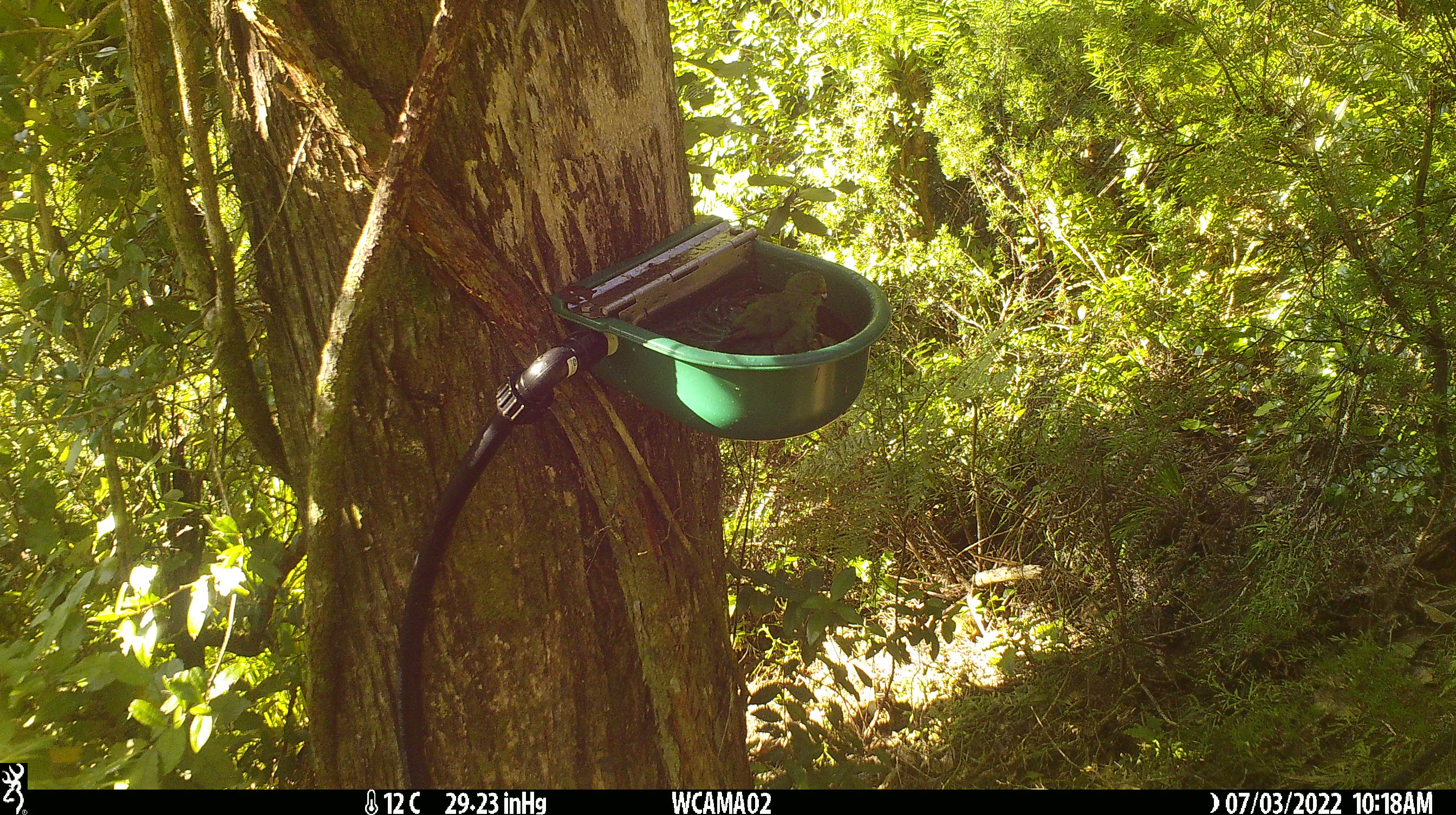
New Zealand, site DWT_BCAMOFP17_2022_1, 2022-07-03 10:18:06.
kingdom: Animalia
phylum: Chordata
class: Aves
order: Psittaciformes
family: Psittaculidae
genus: Cyanoramphus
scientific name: Cyanoramphus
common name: parakeet